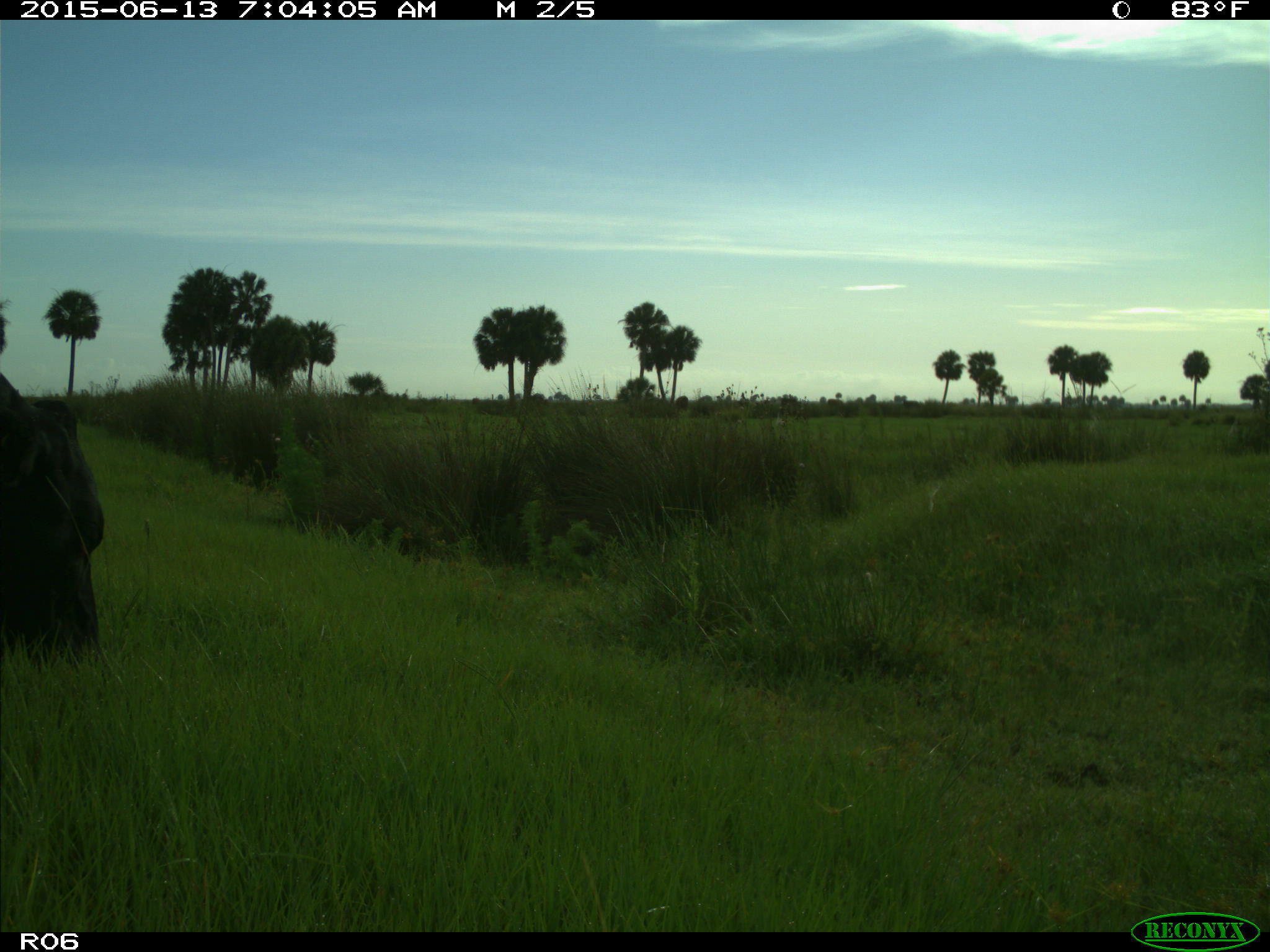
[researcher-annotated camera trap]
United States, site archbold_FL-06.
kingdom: Animalia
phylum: Chordata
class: Mammalia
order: Artiodactyla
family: Bovidae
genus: Bos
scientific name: Bos taurus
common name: domestic cow